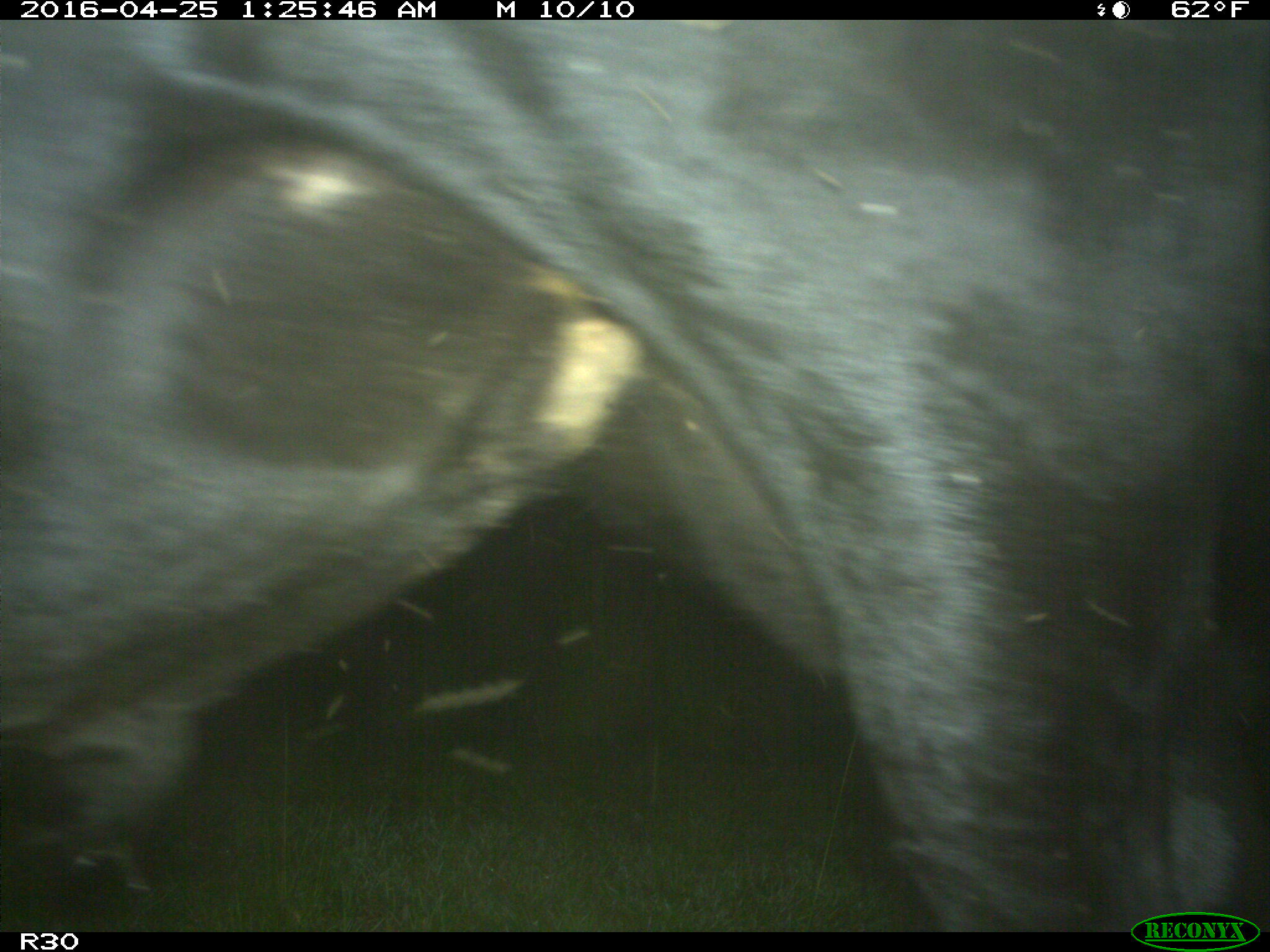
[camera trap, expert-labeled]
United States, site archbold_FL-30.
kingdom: Animalia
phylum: Chordata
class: Mammalia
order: Artiodactyla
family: Bovidae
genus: Bos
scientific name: Bos taurus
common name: domestic cow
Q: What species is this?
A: Bos taurus (domestic cow).